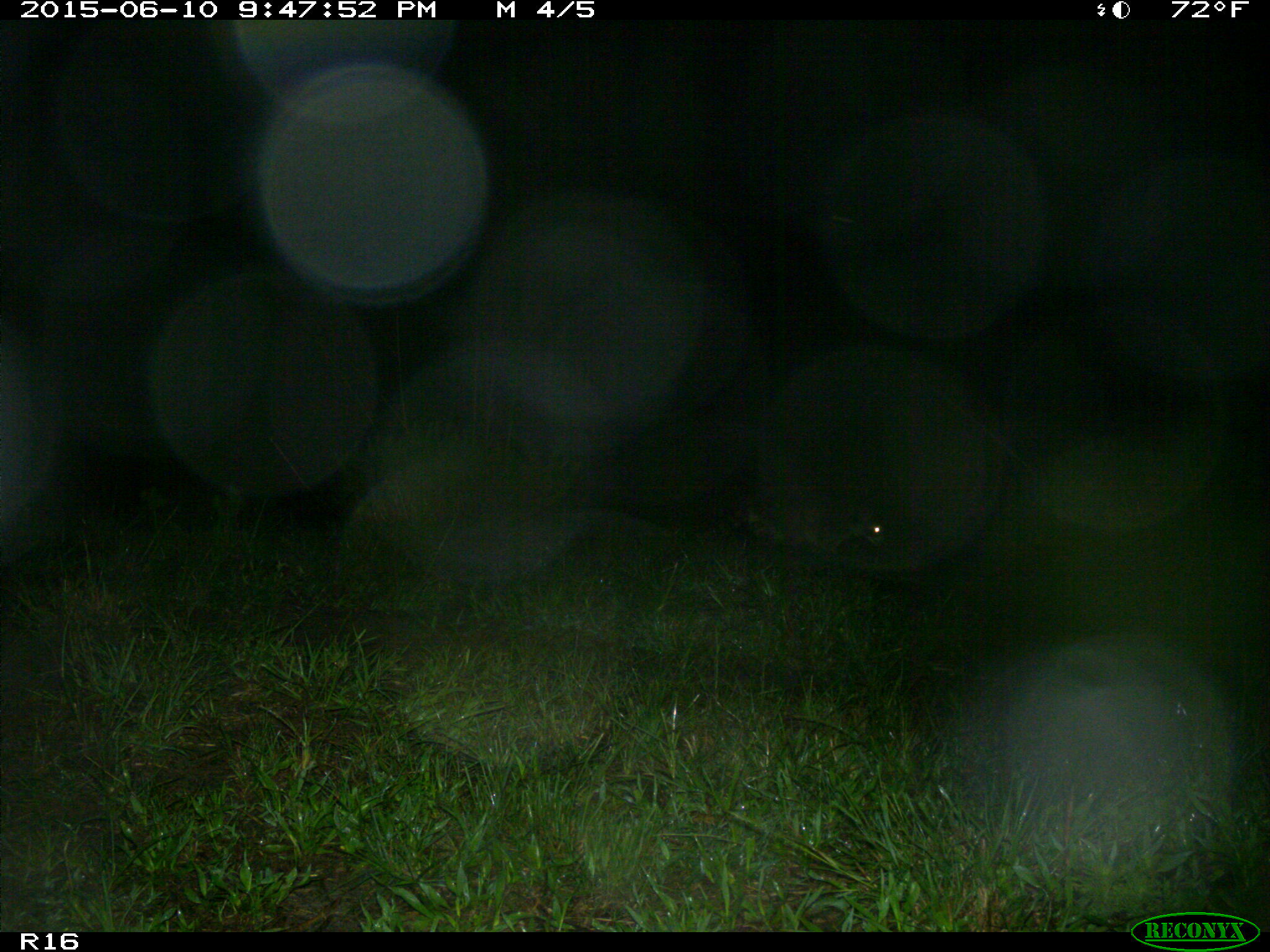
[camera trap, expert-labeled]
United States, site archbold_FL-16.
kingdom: Animalia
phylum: Chordata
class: Mammalia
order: Carnivora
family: Procyonidae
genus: Procyon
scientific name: Procyon lotor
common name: common raccoon